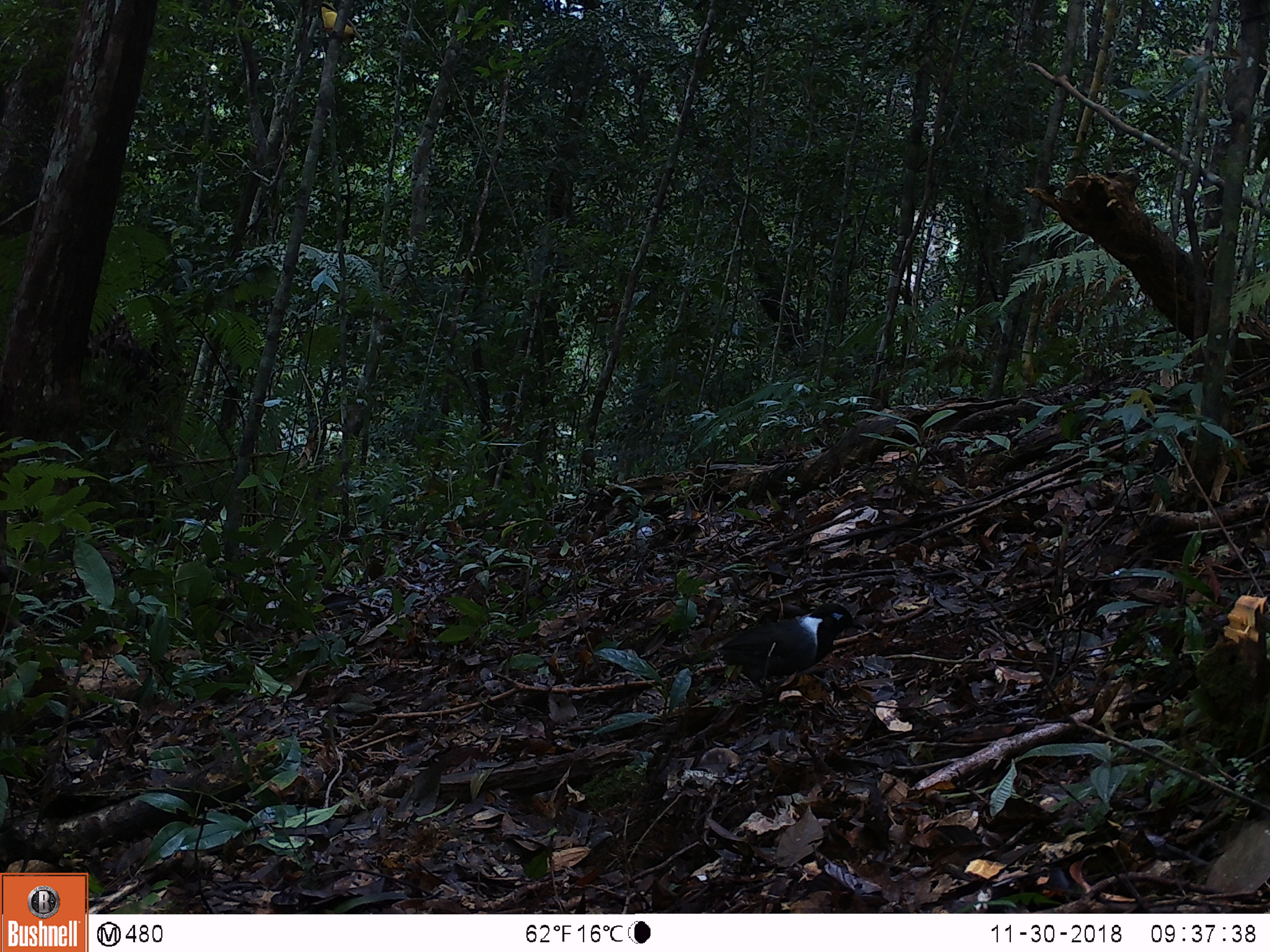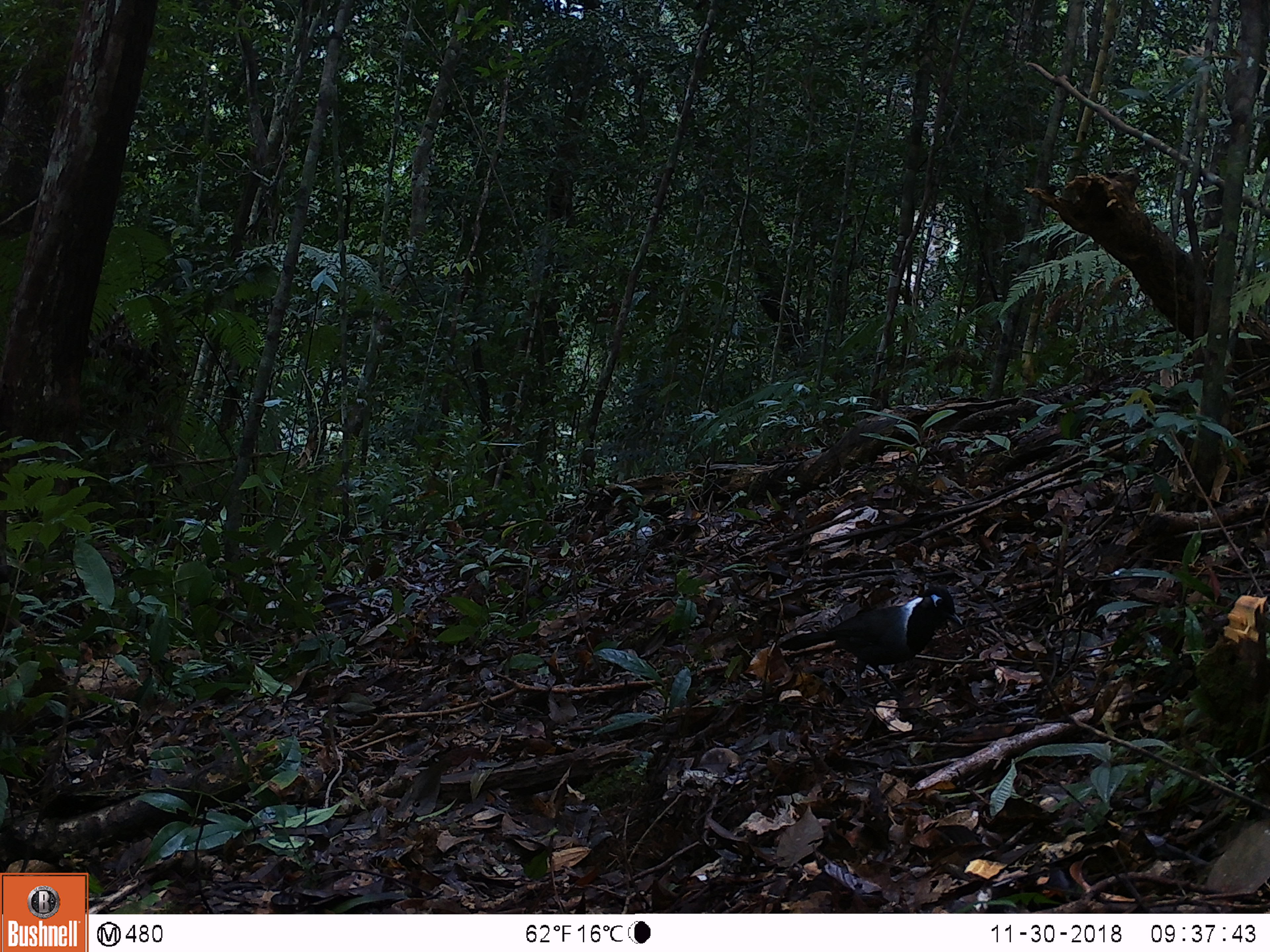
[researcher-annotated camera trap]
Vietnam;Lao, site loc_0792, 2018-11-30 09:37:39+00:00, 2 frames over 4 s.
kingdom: Animalia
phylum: Chordata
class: Aves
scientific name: Aves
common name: bird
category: unidentified bird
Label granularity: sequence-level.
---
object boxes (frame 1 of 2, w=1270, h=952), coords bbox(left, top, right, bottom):
unidentified bird: bbox(660, 602, 867, 708)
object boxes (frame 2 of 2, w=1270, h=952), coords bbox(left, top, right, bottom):
unidentified bird: bbox(777, 583, 963, 706)